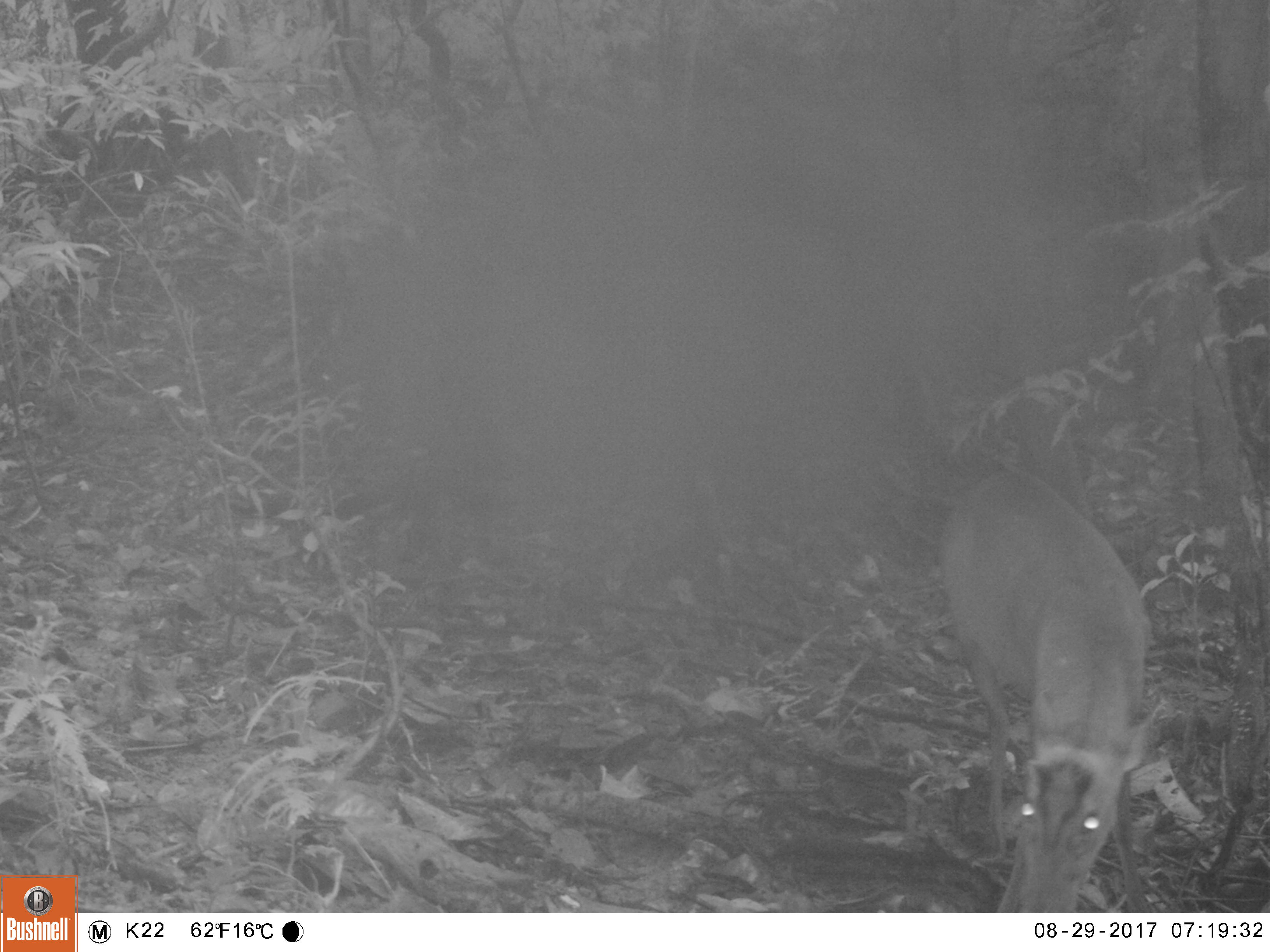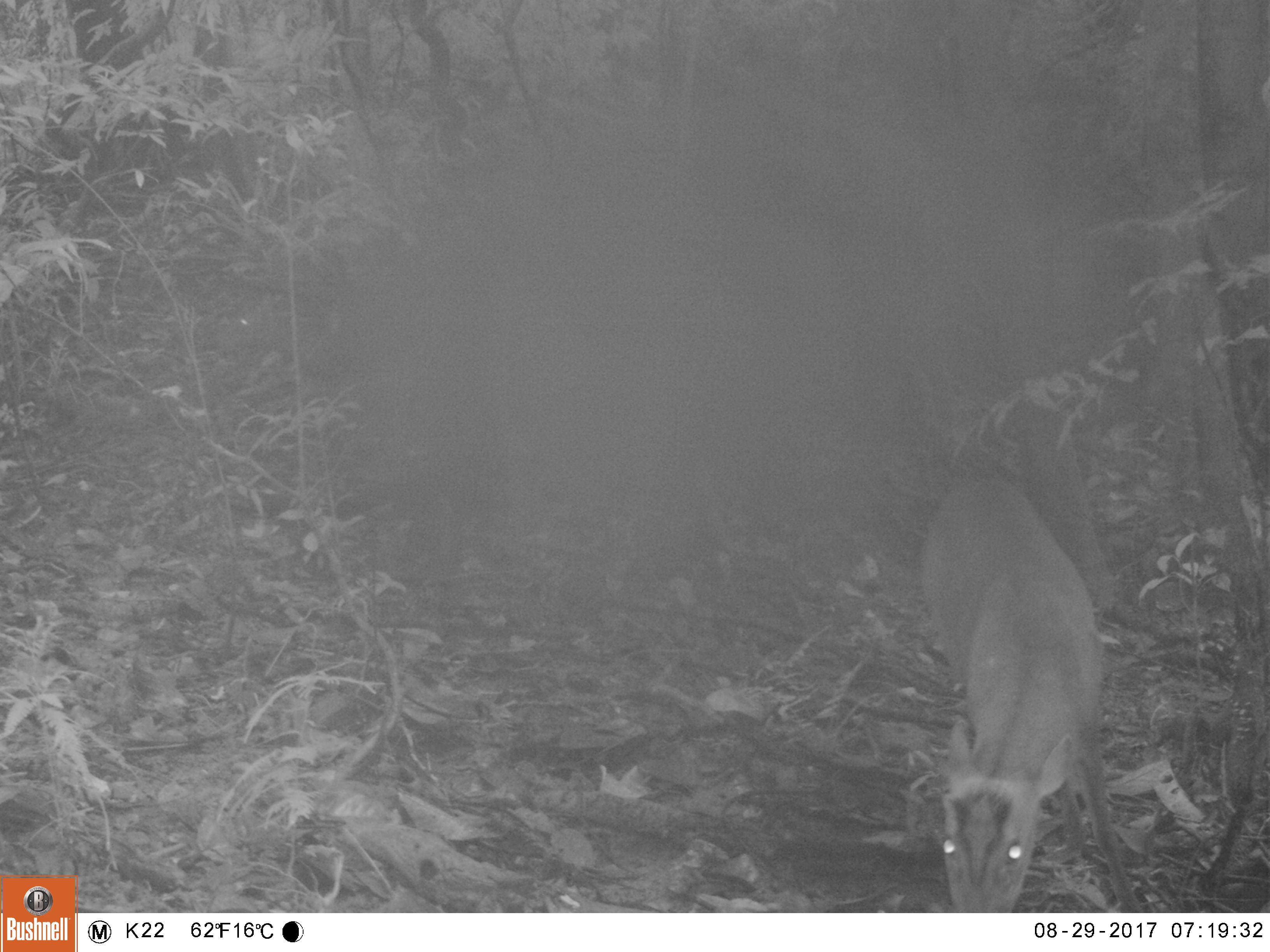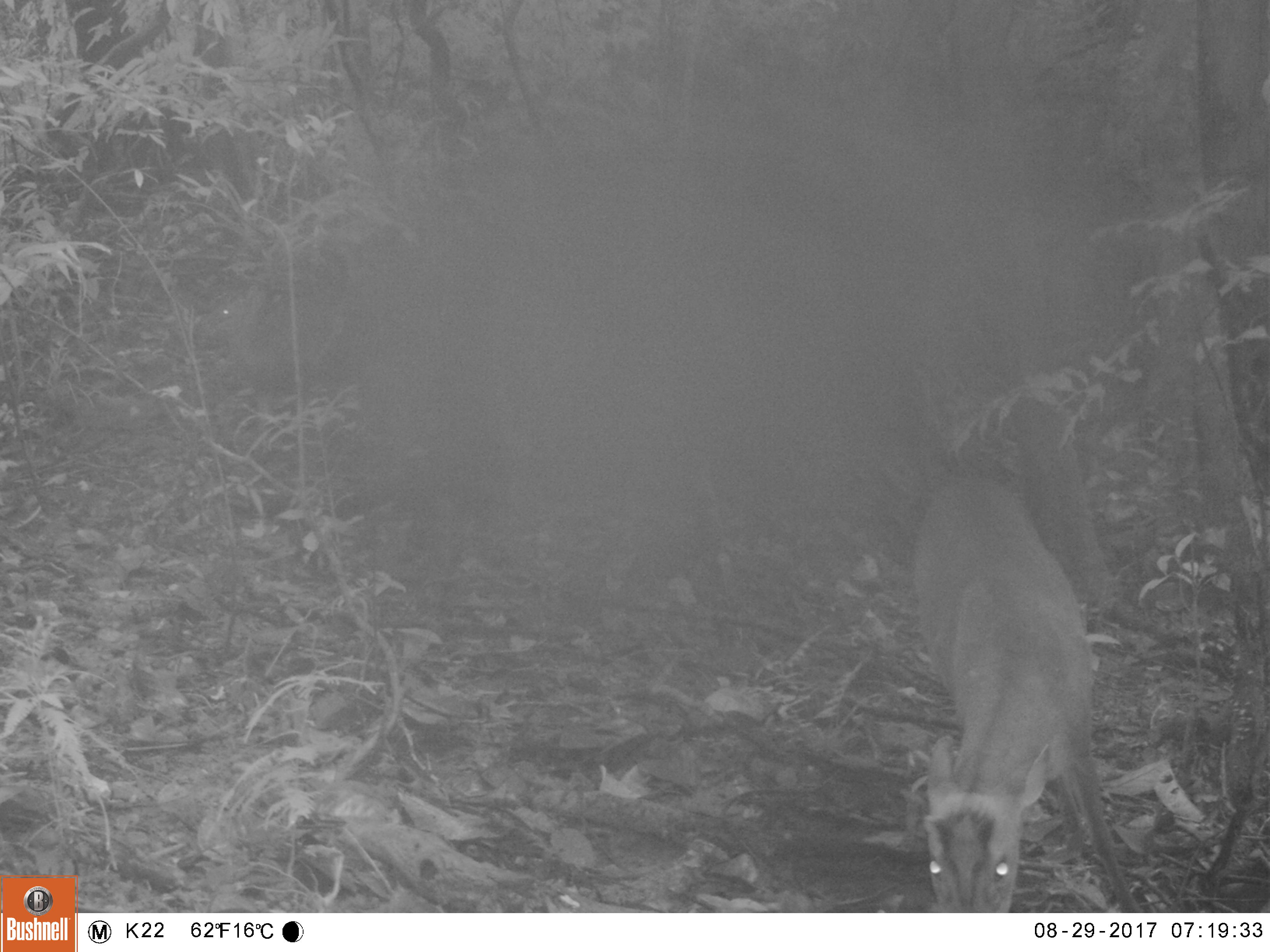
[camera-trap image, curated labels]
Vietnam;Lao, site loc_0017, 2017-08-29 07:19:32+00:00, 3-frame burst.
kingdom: Animalia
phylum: Chordata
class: Mammalia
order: Artiodactyla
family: Cervidae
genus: Muntiacus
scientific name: Muntiacus rooseveltorum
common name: roosevelt's muntjac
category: roosevelts muntjac group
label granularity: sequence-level